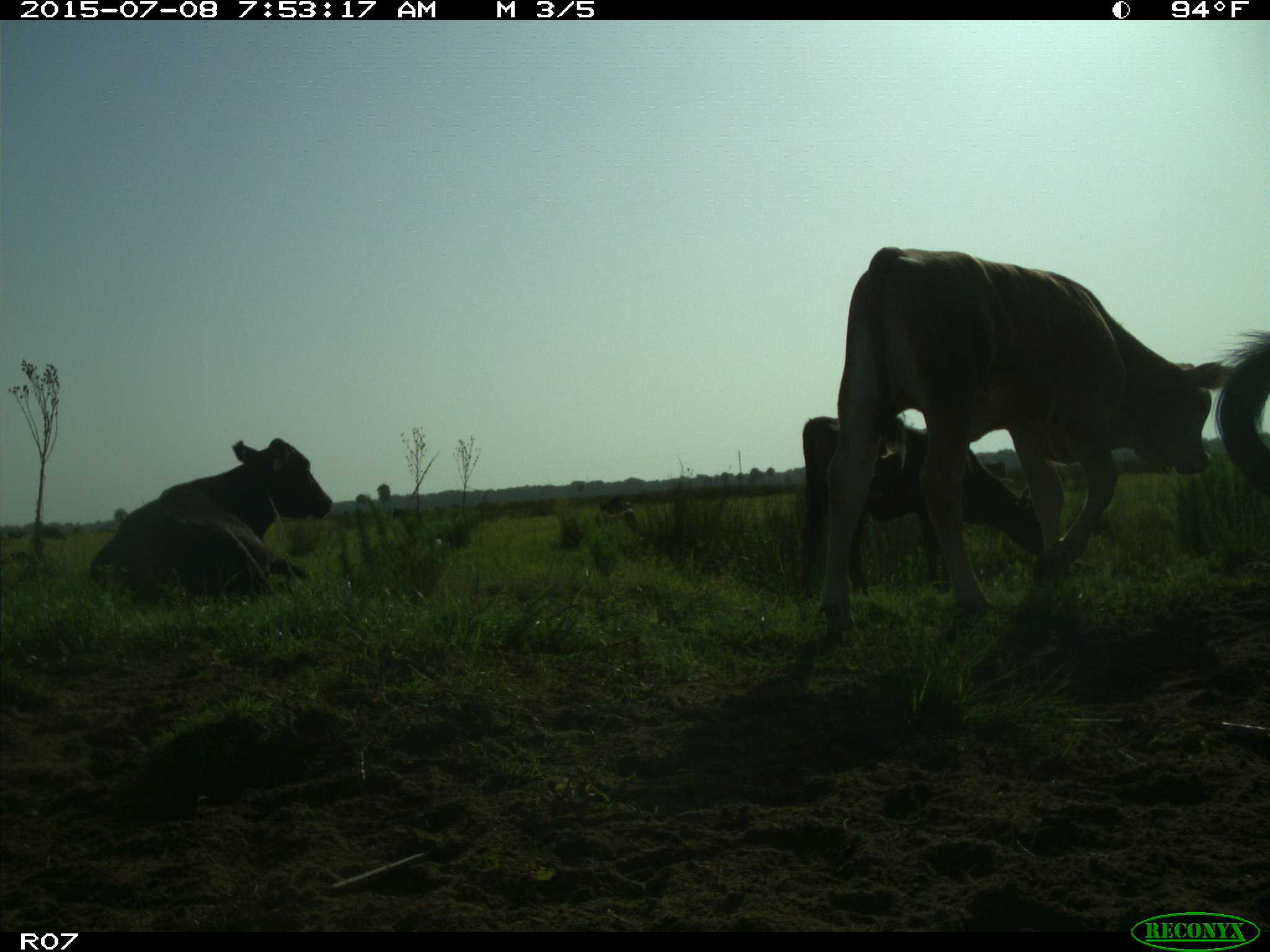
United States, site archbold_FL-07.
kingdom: Animalia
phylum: Chordata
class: Mammalia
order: Artiodactyla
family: Bovidae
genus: Bos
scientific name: Bos taurus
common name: domestic cow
Bos taurus (domestic cow).